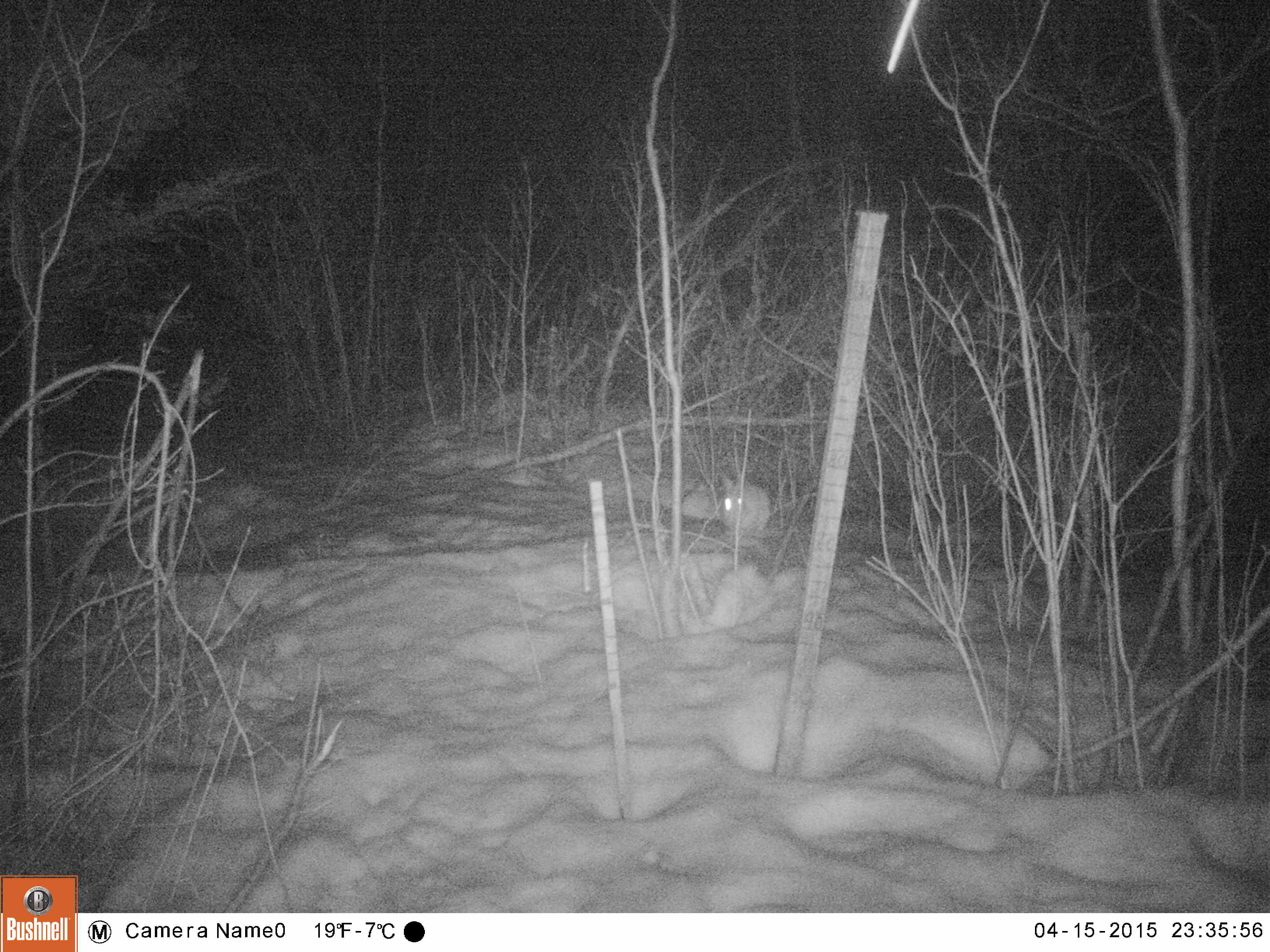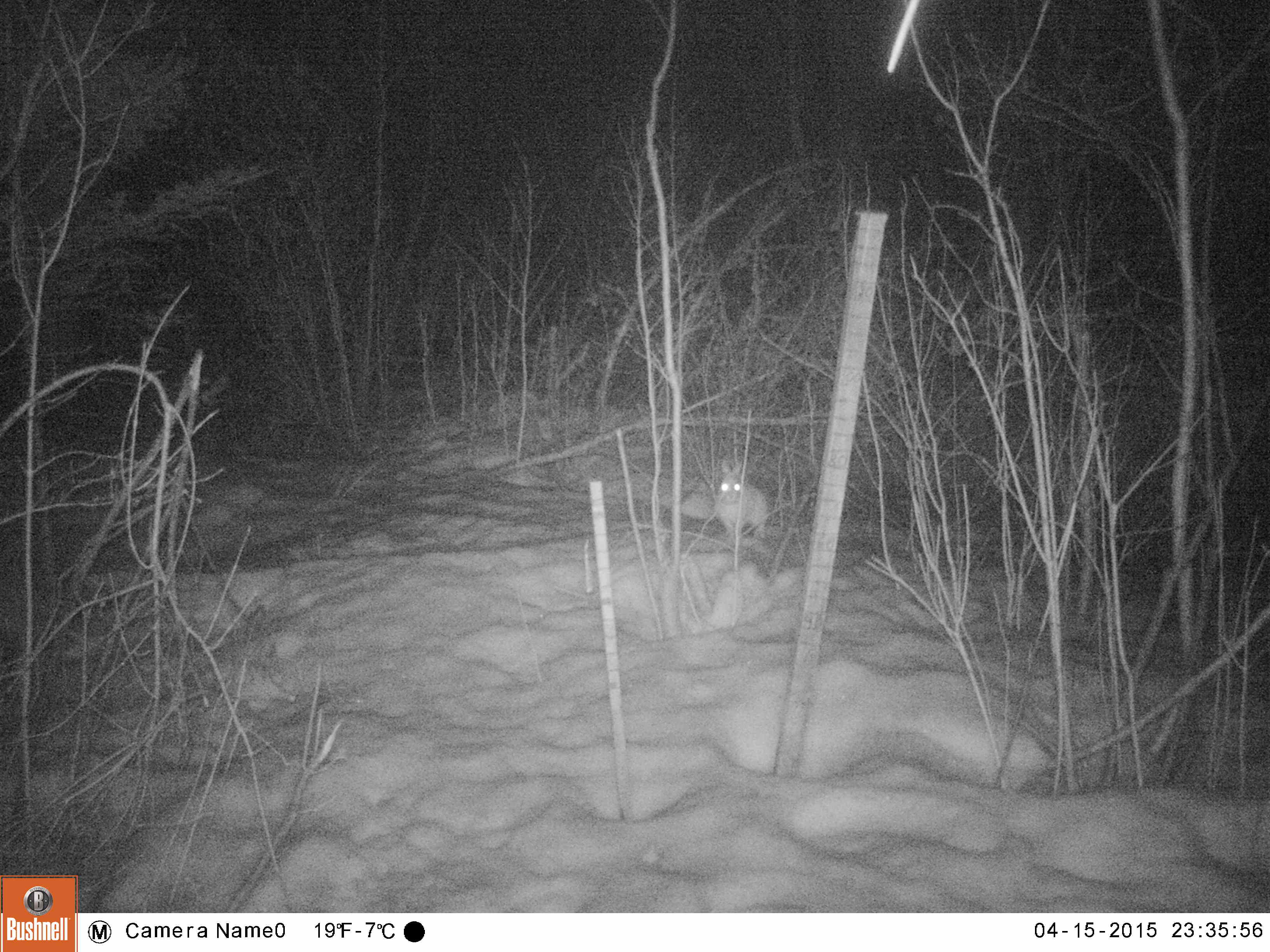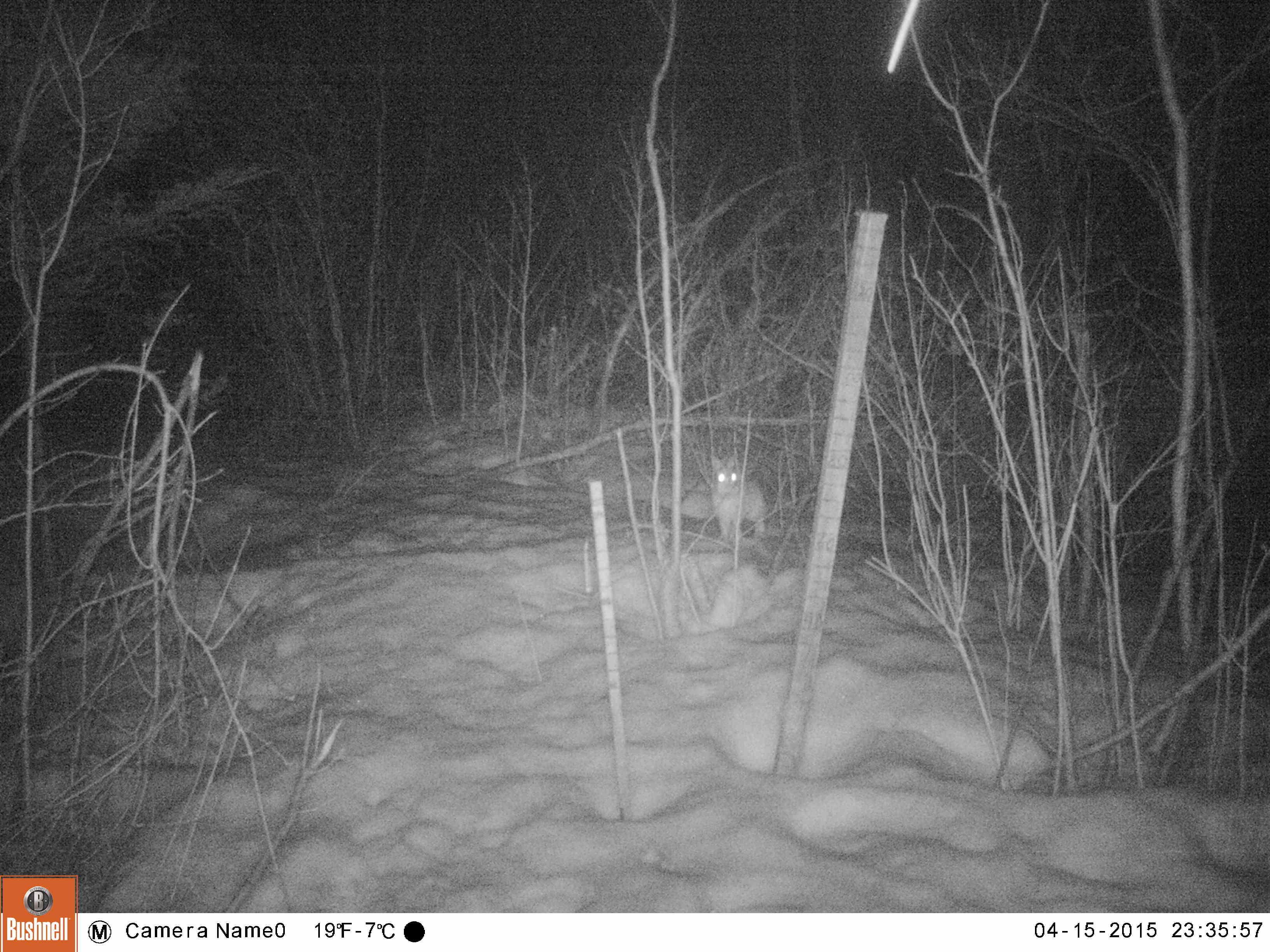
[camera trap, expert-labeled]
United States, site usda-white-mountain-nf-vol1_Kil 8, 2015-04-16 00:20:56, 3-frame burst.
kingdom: Animalia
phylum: Chordata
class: Mammalia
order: Lagomorpha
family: Leporidae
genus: Lepus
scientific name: Lepus americanus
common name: snowshoe hare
Snowshoe hare (Lepus americanus).